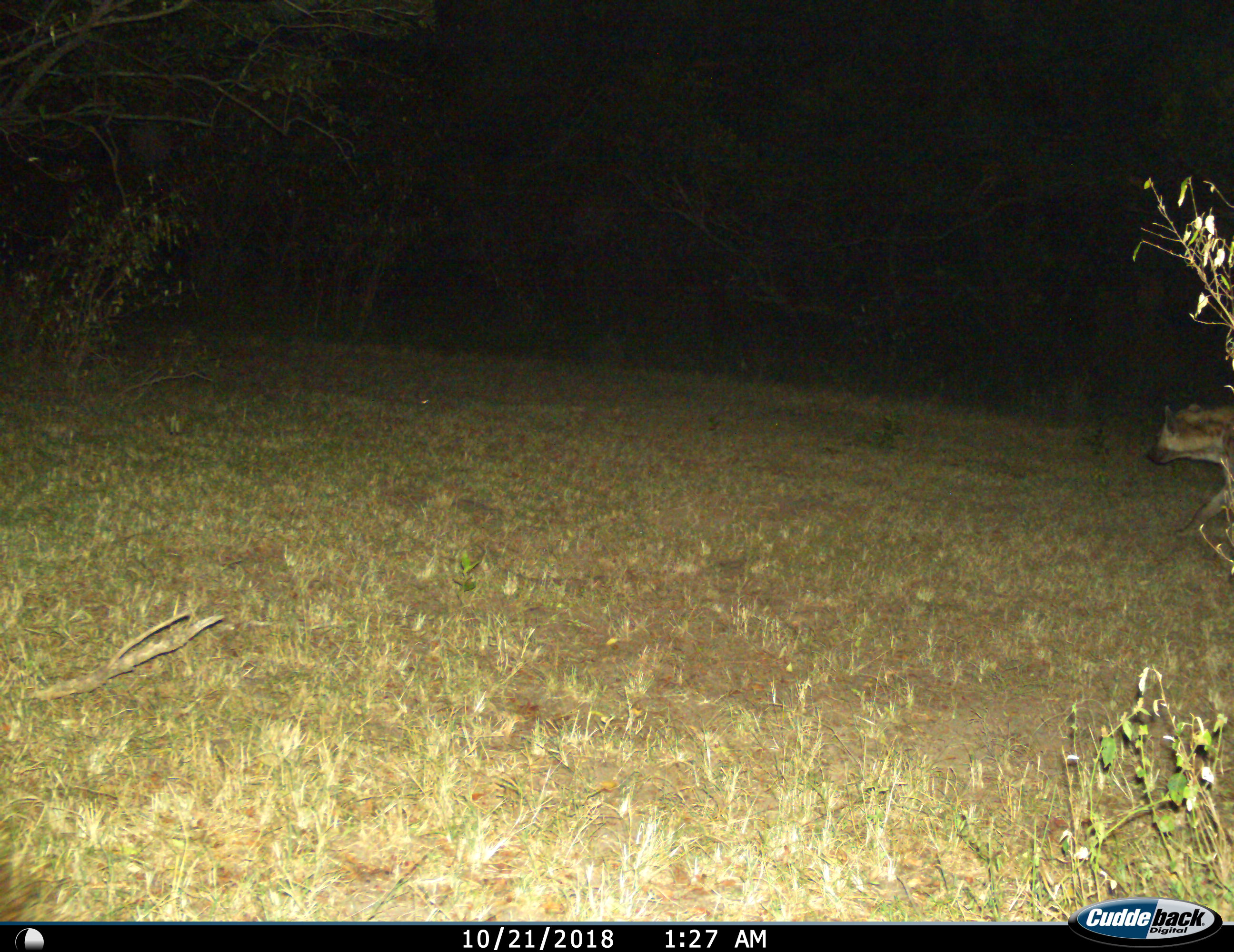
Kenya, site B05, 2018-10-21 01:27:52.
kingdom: Animalia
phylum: Chordata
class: Mammalia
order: Carnivora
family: Hyaenidae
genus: Crocuta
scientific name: Crocuta crocuta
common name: spotted hyena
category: hyenaspotted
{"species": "hyenaspotted (spotted hyena) (Crocuta crocuta)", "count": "1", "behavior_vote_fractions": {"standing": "40%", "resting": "0%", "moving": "70%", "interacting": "0%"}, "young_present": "0%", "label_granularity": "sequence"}